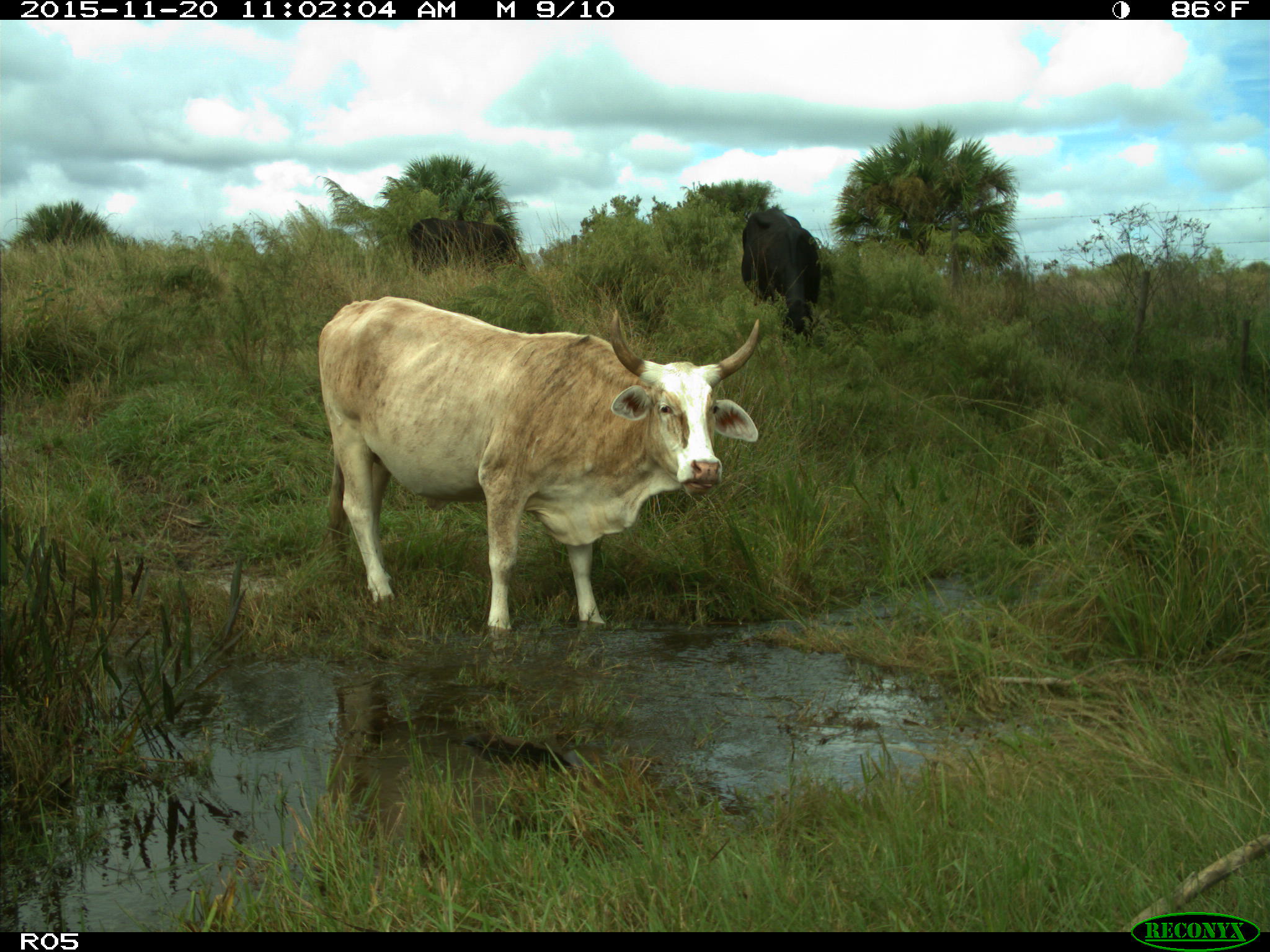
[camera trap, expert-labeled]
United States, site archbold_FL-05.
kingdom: Animalia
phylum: Chordata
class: Mammalia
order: Artiodactyla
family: Bovidae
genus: Bos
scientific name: Bos taurus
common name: domestic cow